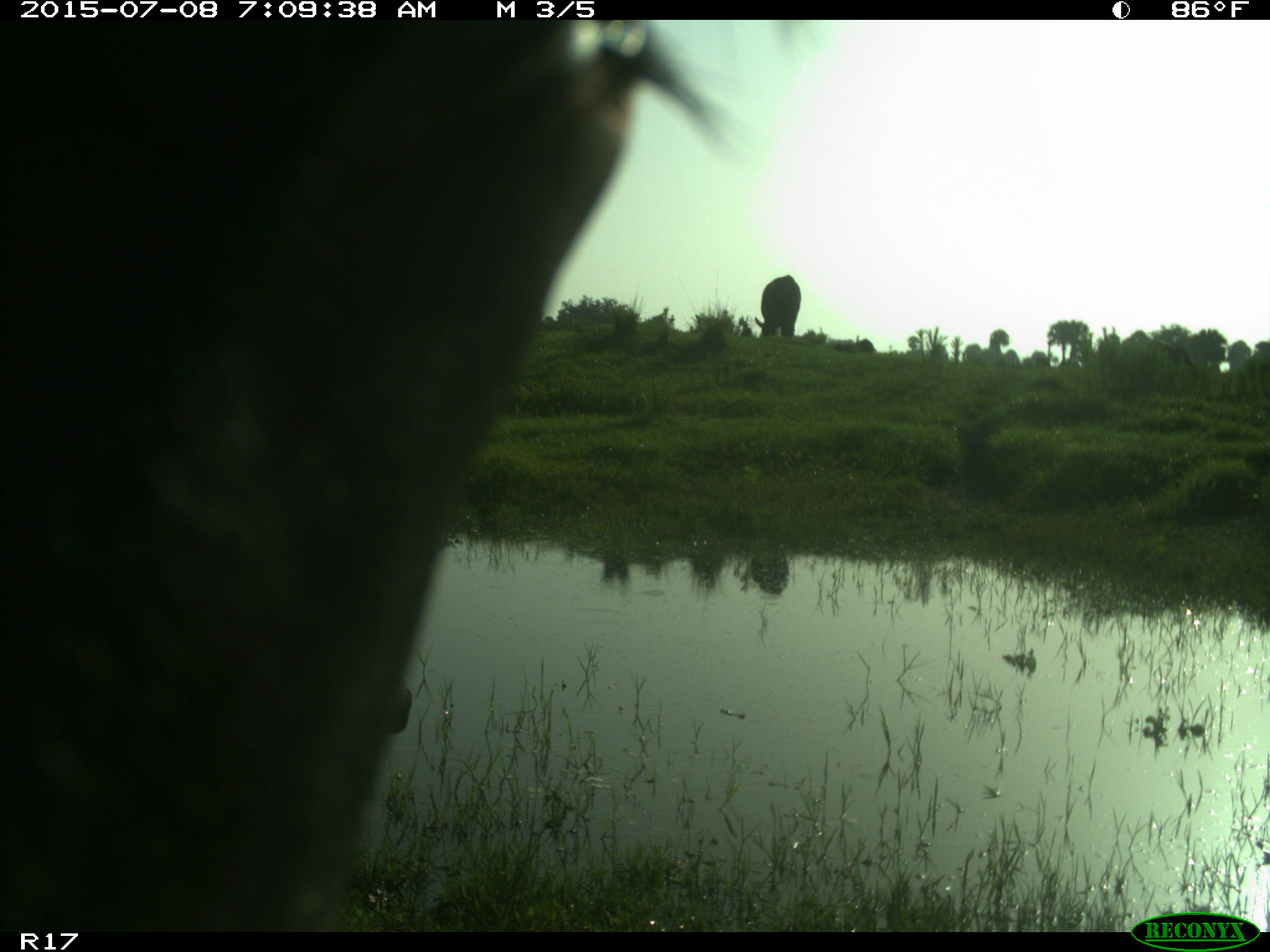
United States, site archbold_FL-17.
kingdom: Animalia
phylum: Chordata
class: Mammalia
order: Artiodactyla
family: Bovidae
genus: Bos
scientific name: Bos taurus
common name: domestic cow